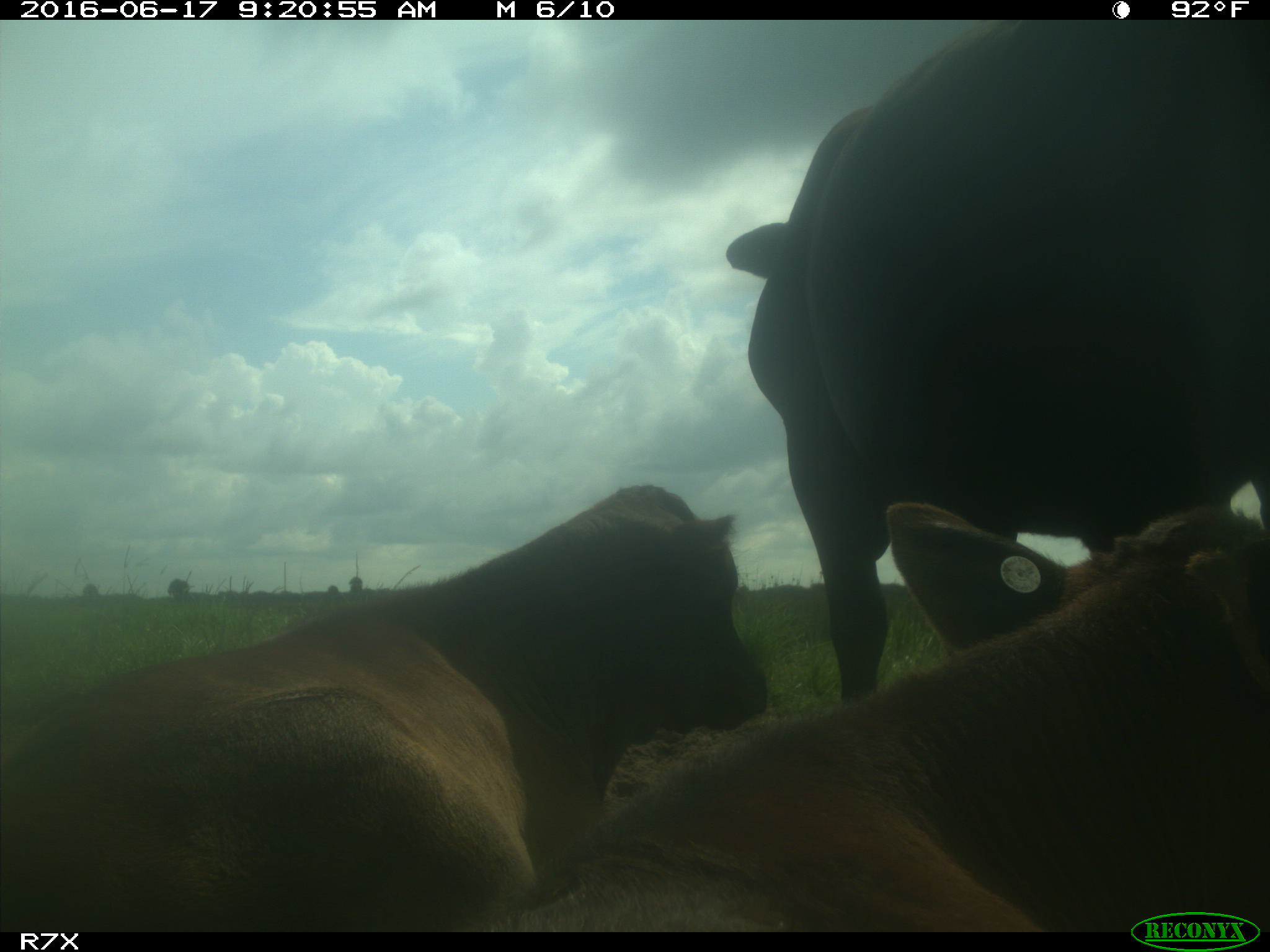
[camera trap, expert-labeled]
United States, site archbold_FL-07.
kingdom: Animalia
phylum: Chordata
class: Mammalia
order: Artiodactyla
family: Bovidae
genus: Bos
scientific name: Bos taurus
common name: domestic cow